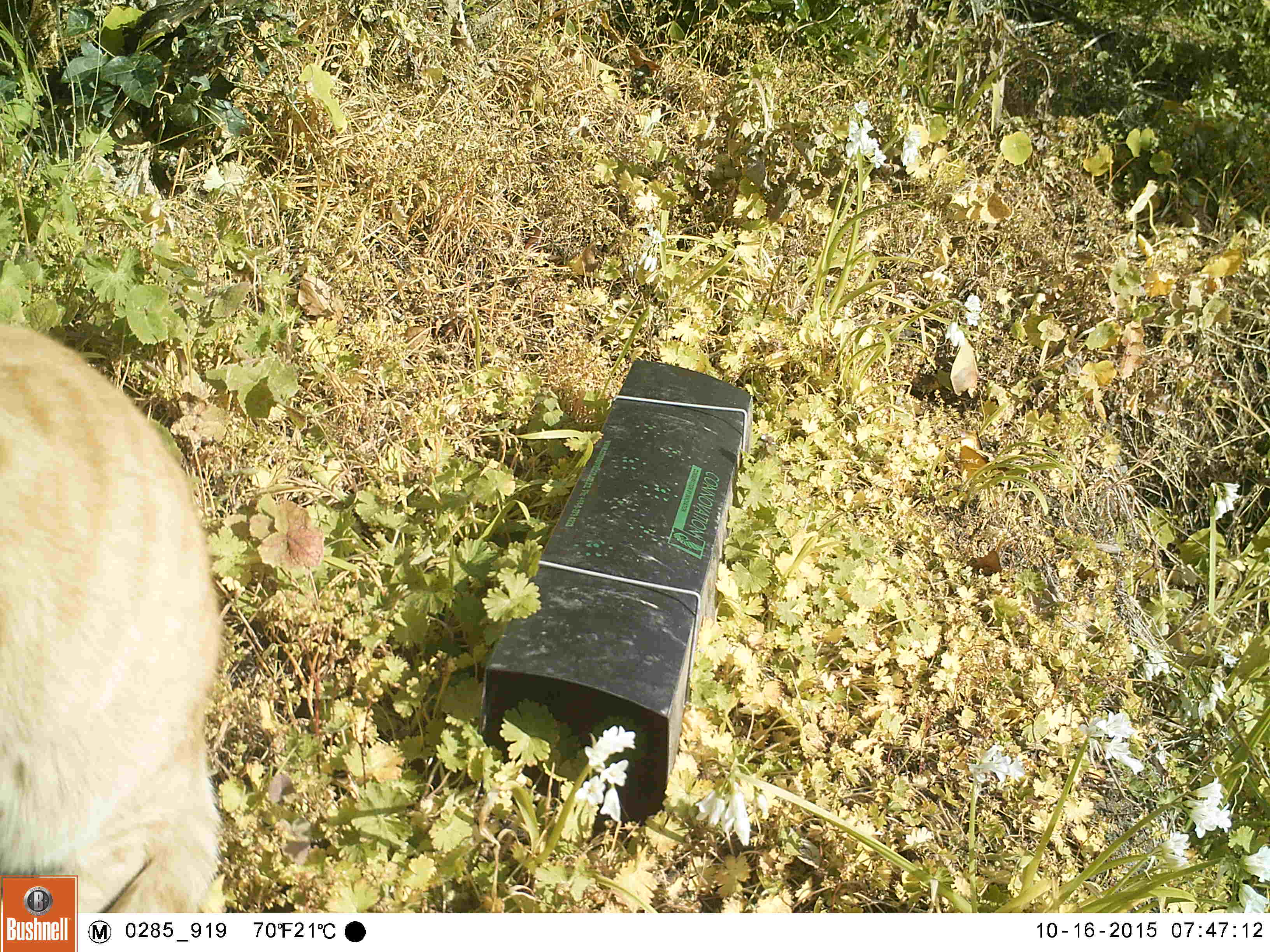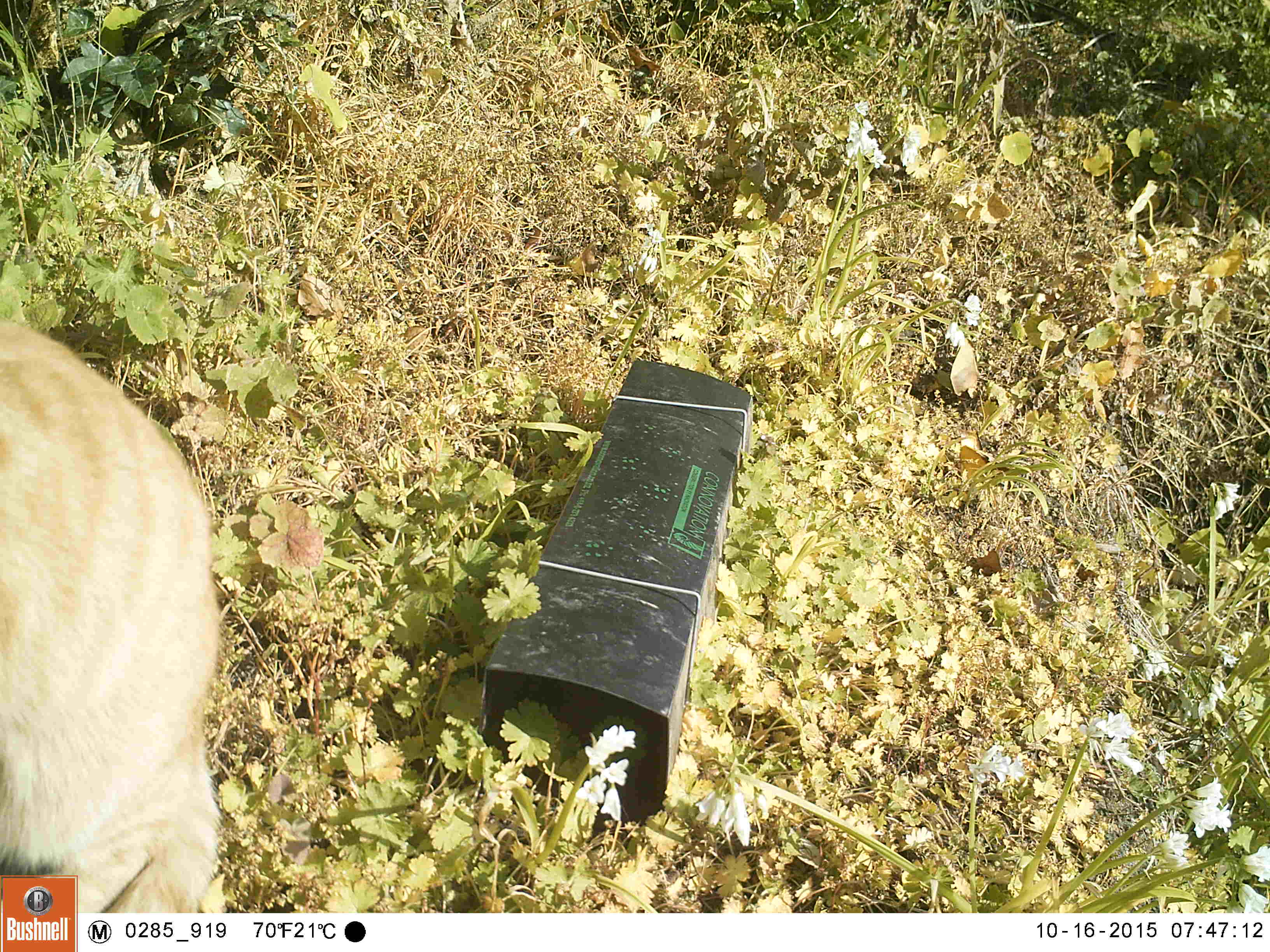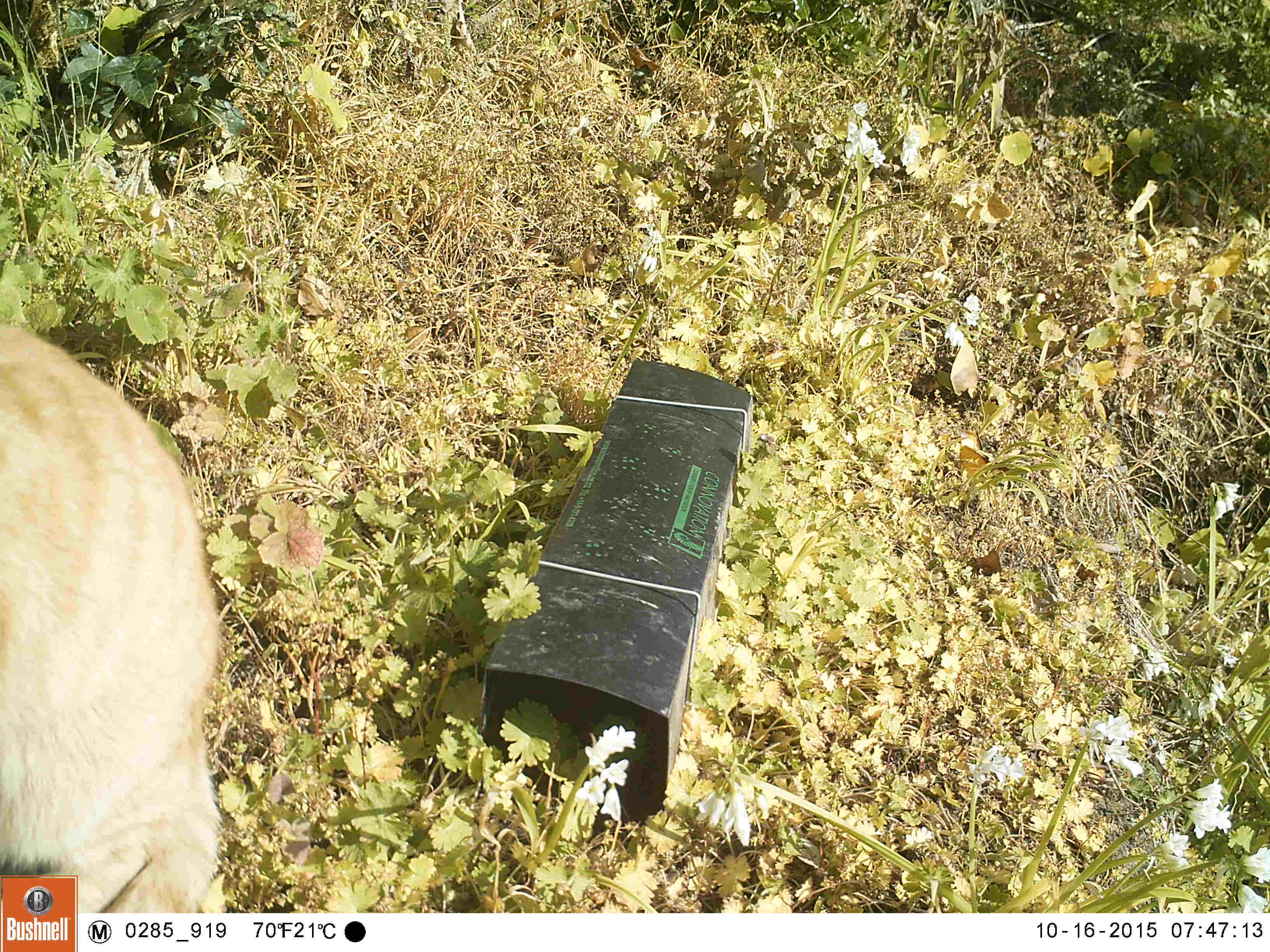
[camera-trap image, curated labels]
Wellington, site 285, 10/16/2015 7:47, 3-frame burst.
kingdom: Animalia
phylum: Chordata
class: Mammalia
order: Carnivora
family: Felidae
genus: Felis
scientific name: Felis catus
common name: cat